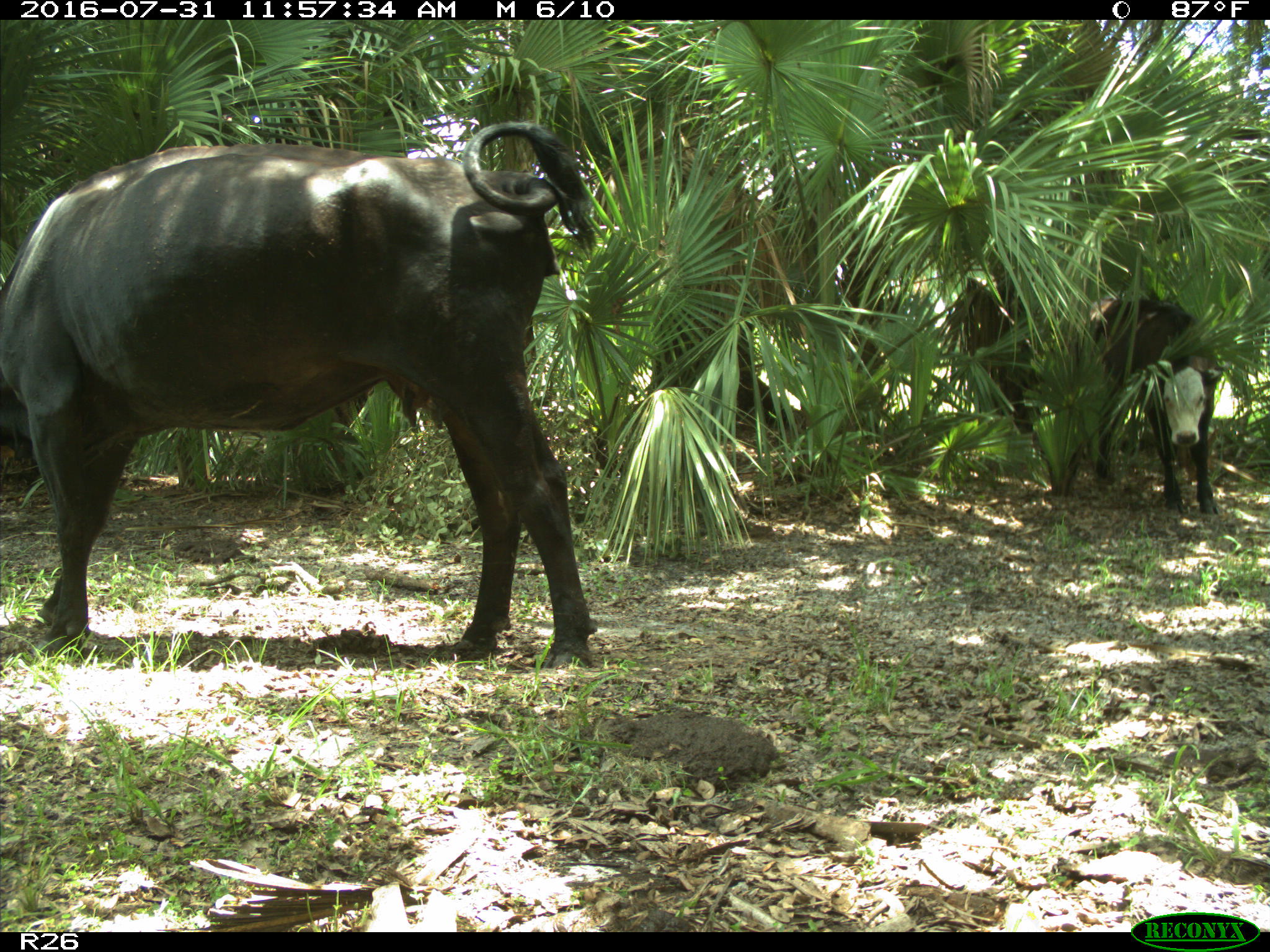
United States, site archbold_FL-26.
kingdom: Animalia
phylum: Chordata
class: Mammalia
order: Artiodactyla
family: Bovidae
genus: Bos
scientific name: Bos taurus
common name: domestic cow